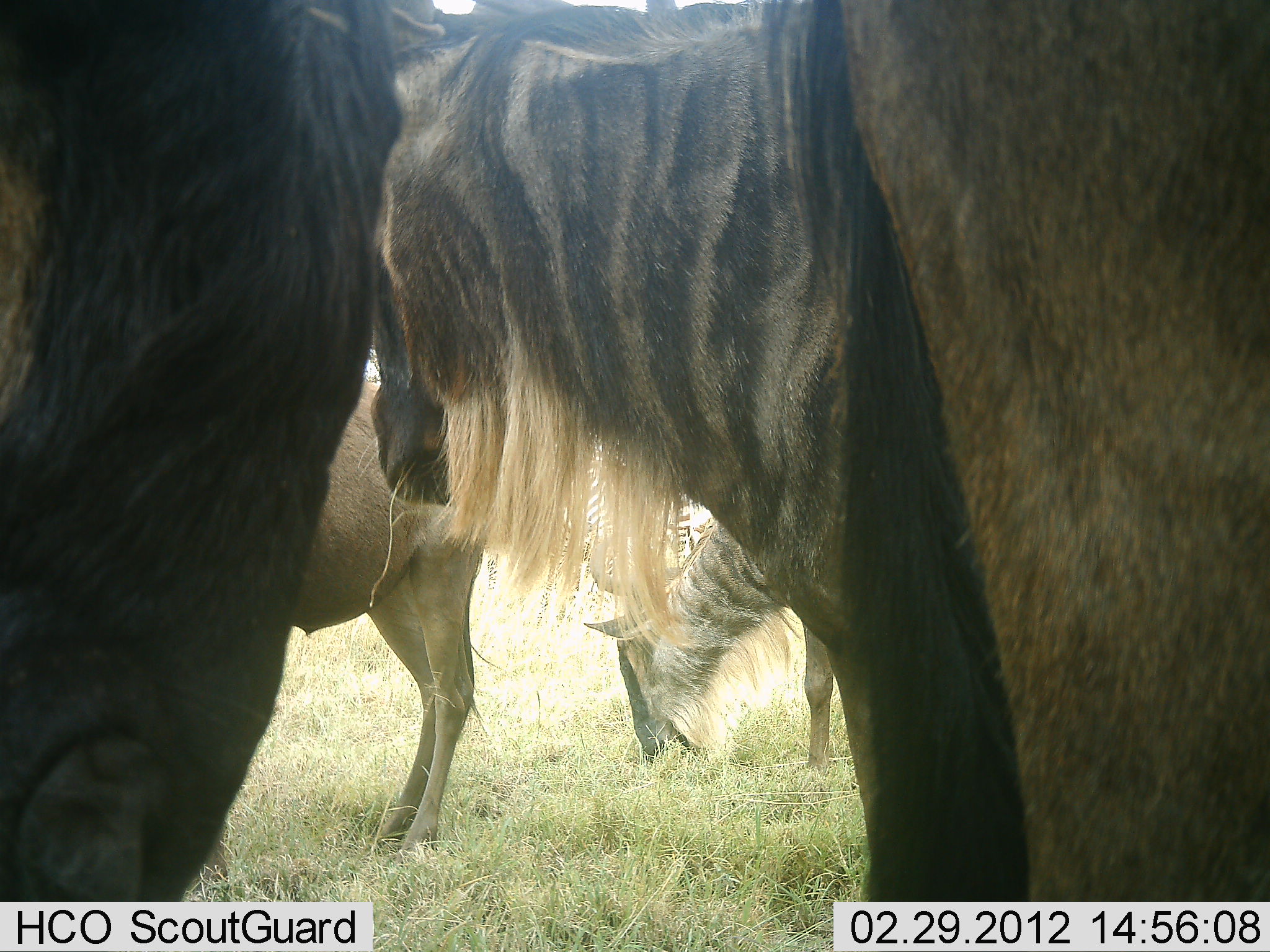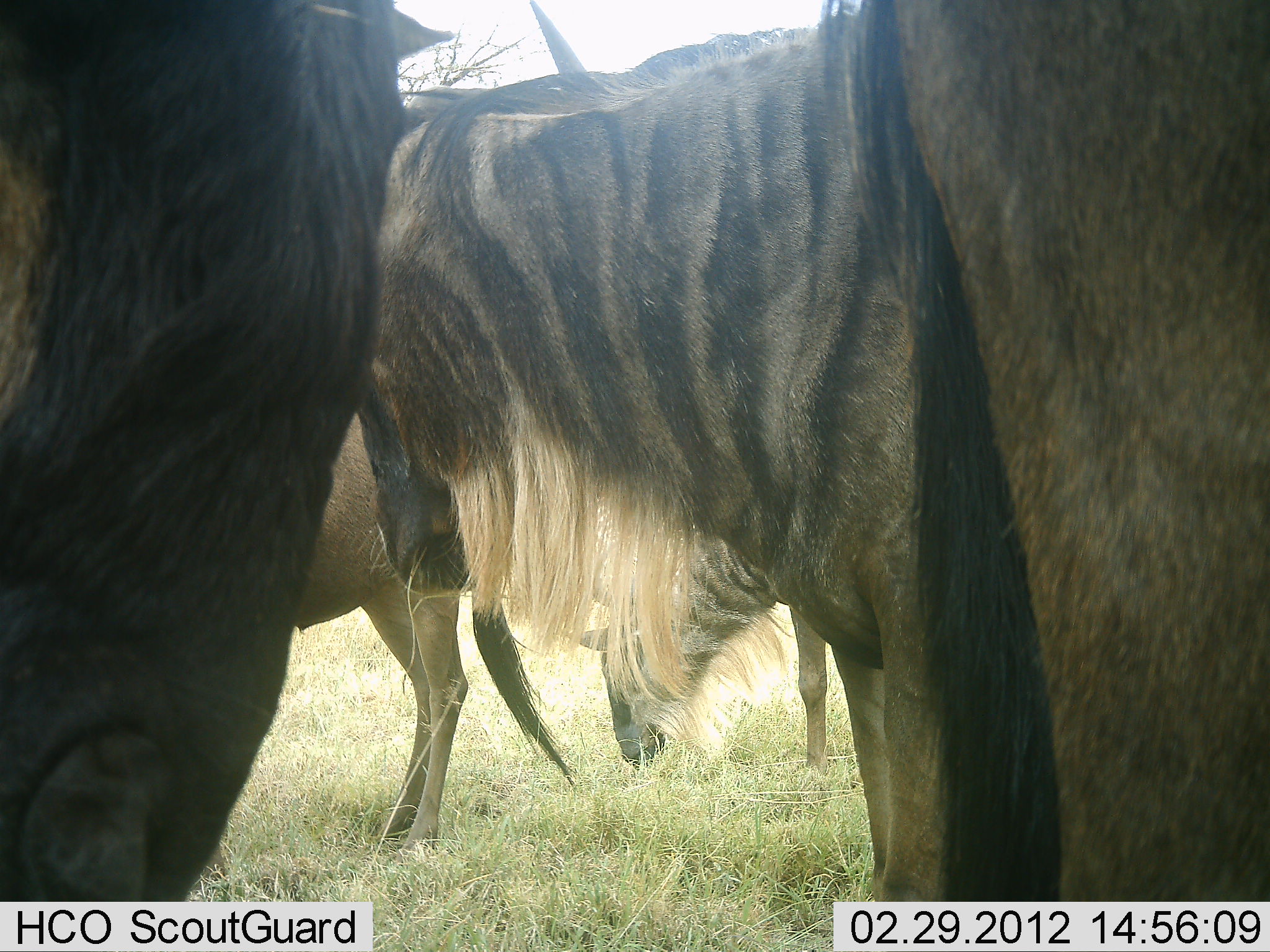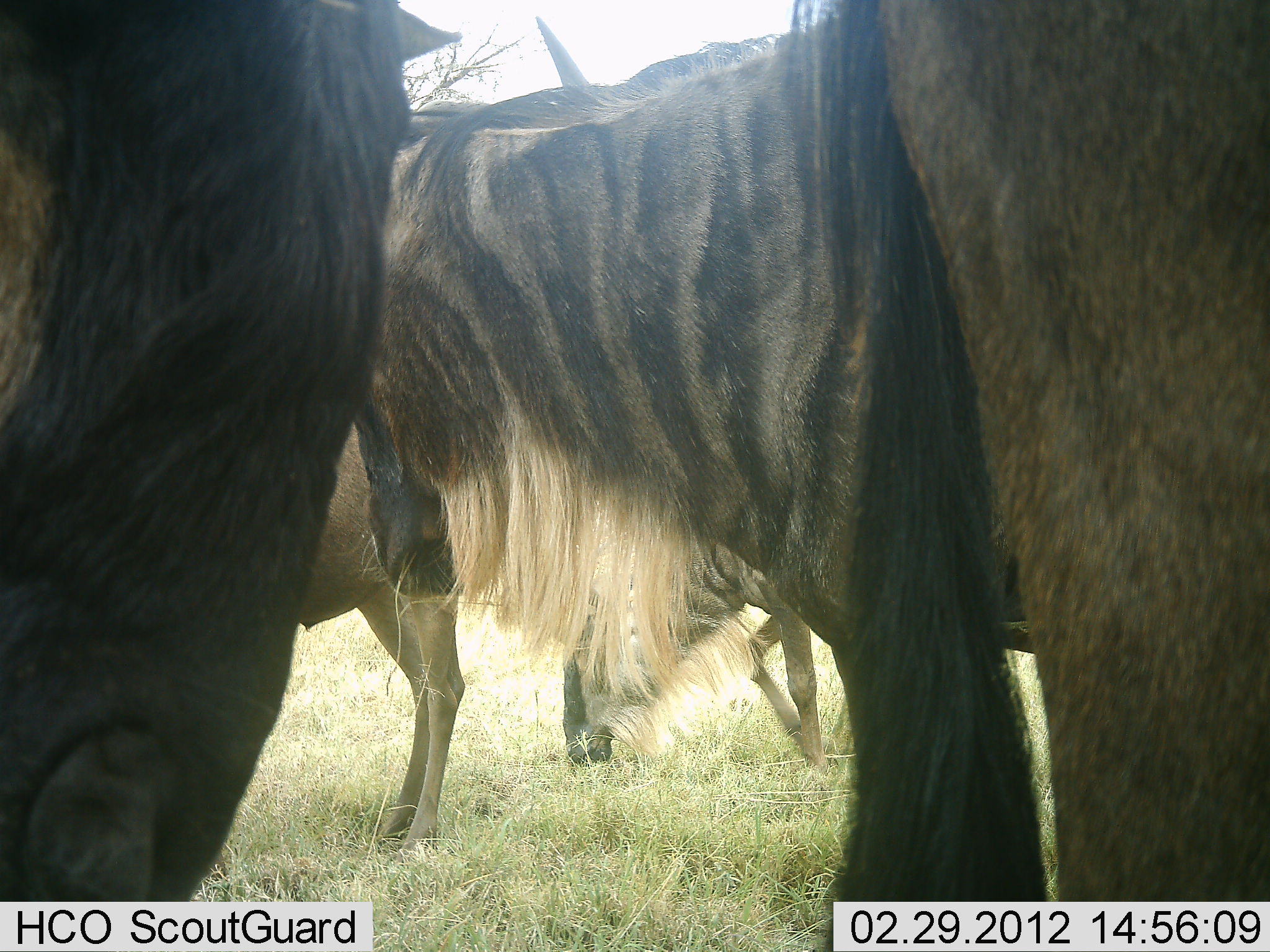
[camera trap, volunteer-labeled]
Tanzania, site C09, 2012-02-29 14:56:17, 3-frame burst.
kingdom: Animalia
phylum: Chordata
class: Mammalia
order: Artiodactyla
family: Bovidae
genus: Connochaetes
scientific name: Connochaetes taurinus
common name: blue wildebeest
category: wildebeest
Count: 5.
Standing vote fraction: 75%.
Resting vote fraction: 6%.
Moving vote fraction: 19%.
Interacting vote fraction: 0%.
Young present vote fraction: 0%.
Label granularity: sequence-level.